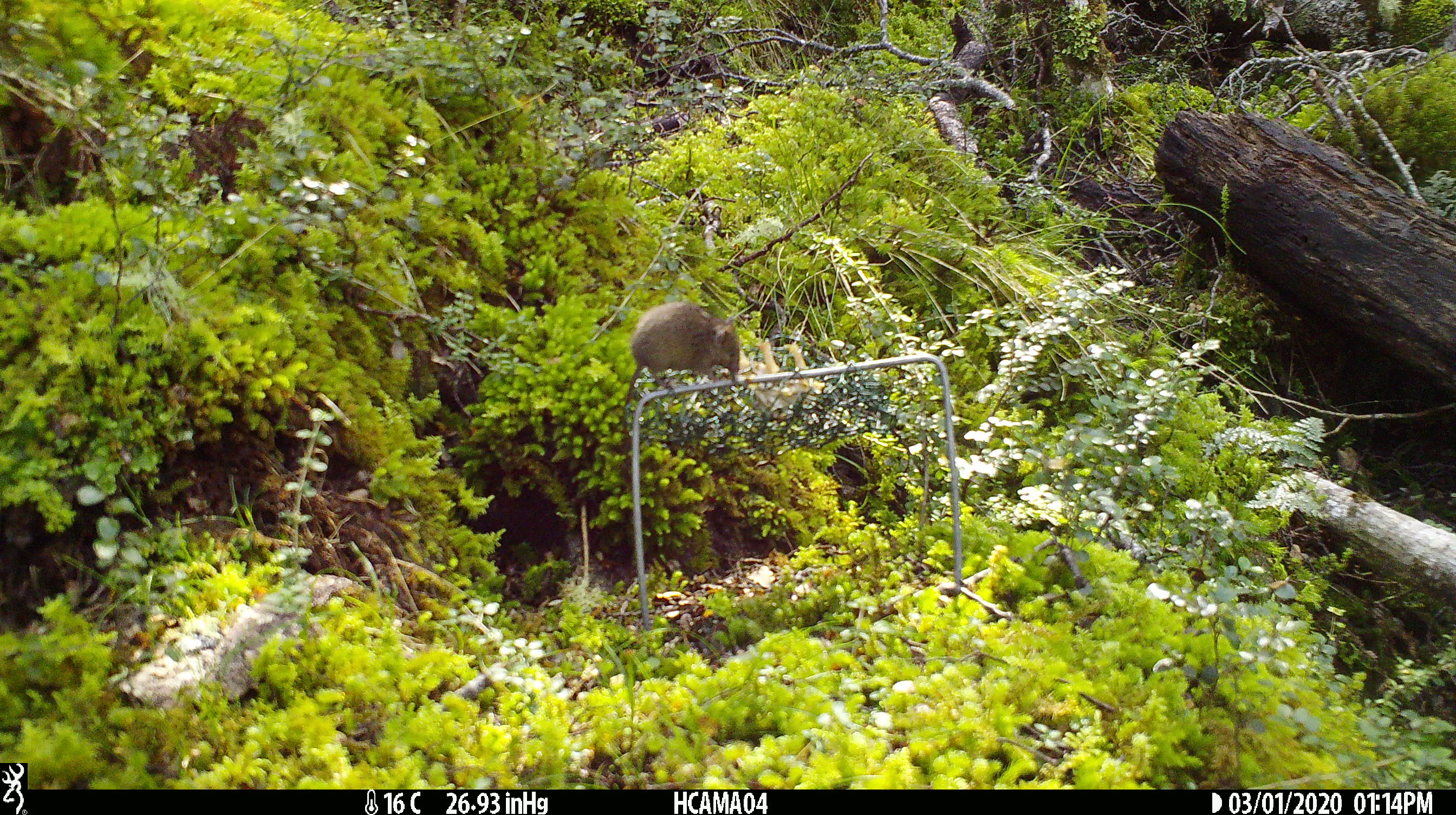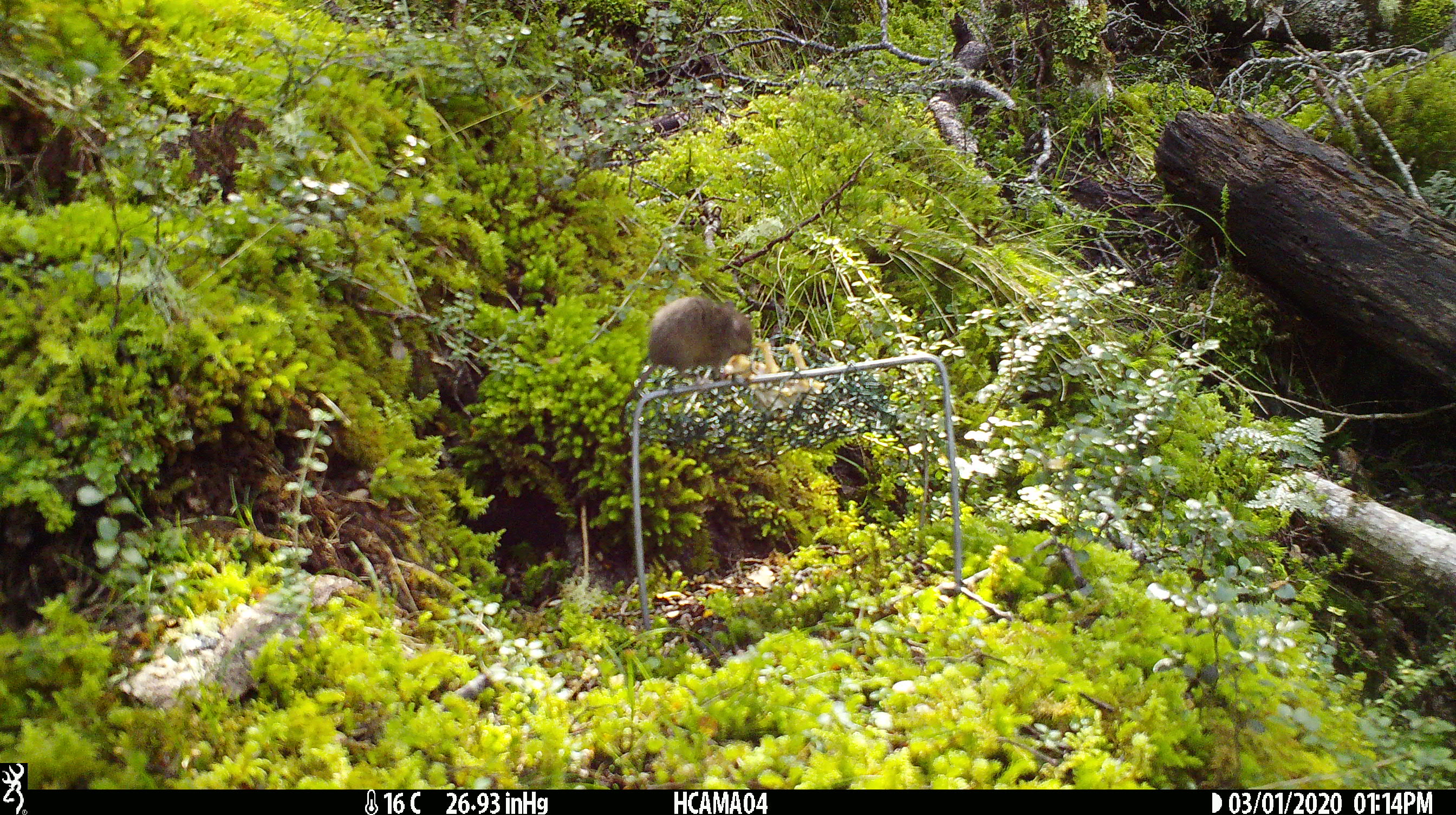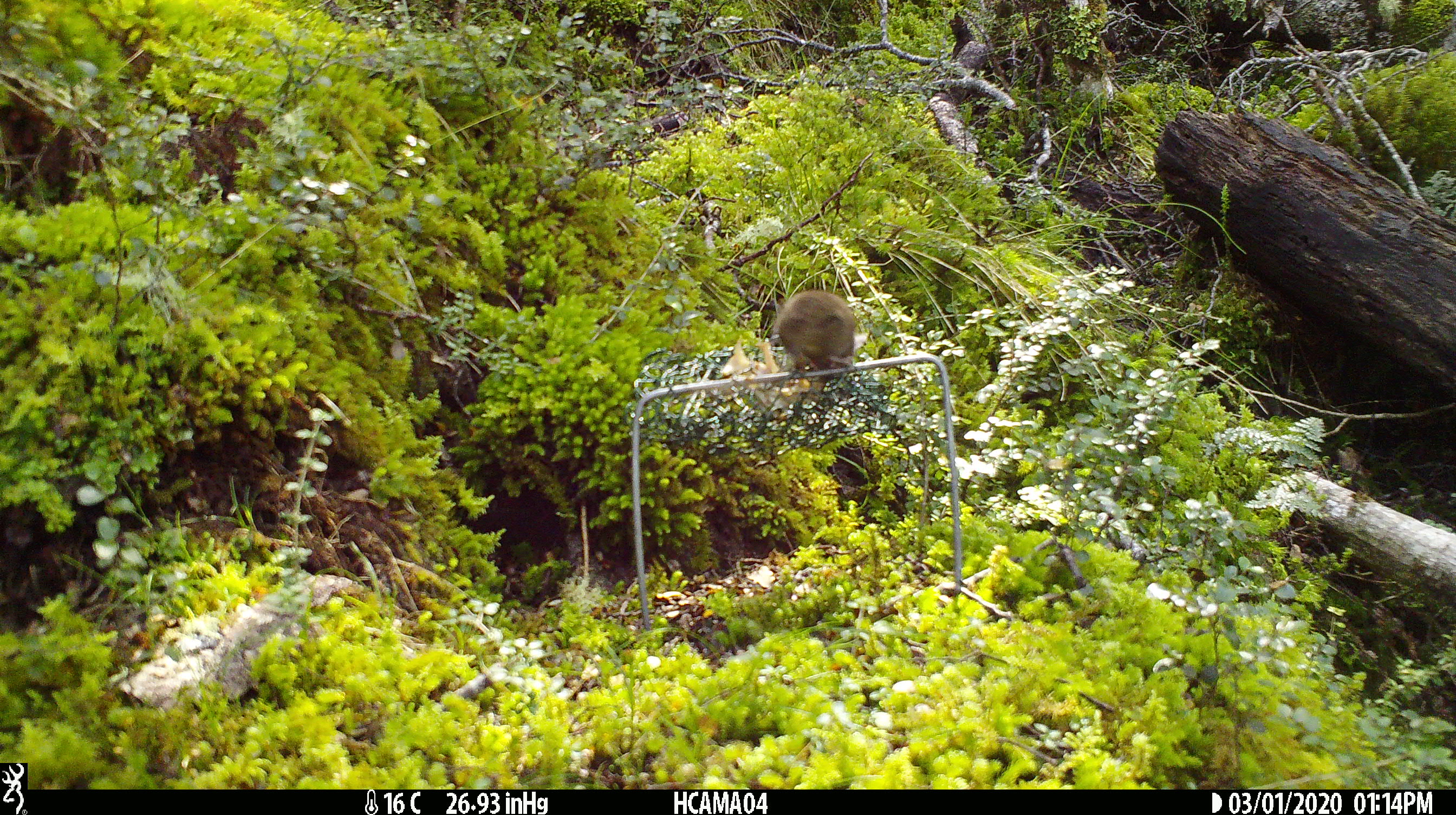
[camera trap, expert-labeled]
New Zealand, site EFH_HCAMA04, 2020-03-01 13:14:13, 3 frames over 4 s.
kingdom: Animalia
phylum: Chordata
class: Mammalia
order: Rodentia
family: Muridae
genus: Mus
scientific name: Mus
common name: mouse